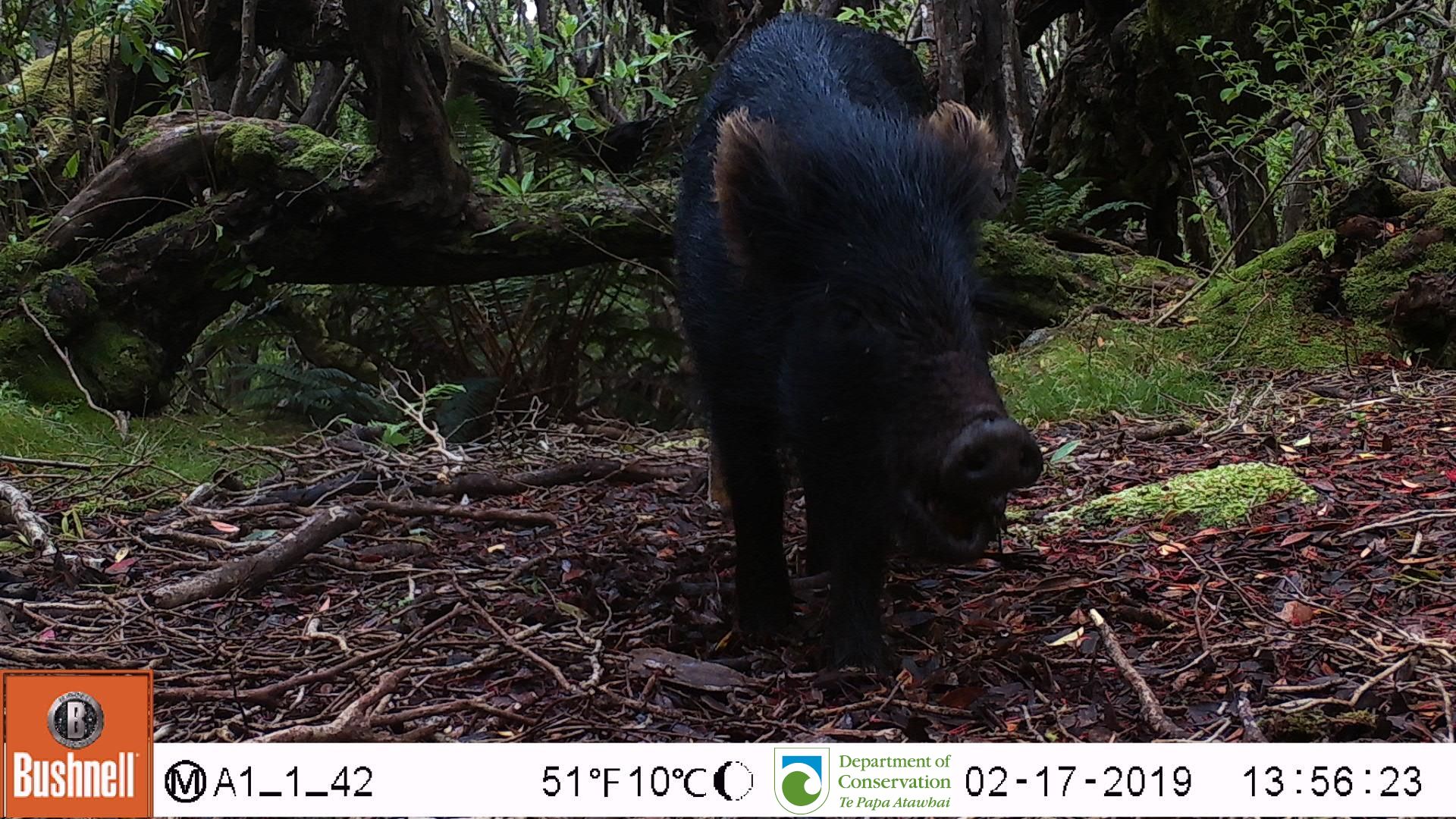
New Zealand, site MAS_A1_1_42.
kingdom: Animalia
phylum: Chordata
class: Mammalia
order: Artiodactyla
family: Suidae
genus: Sus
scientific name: Sus scrofa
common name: pig